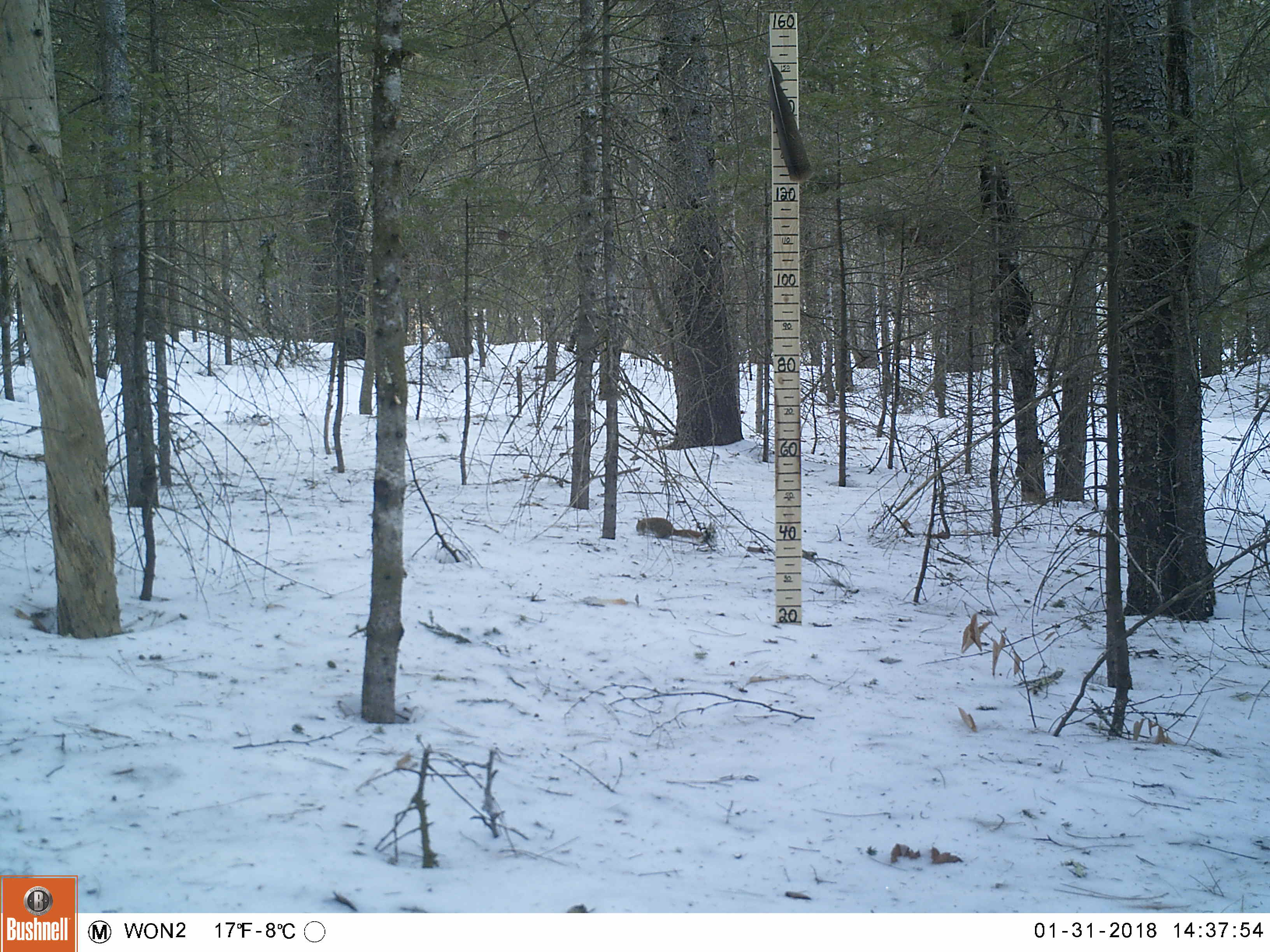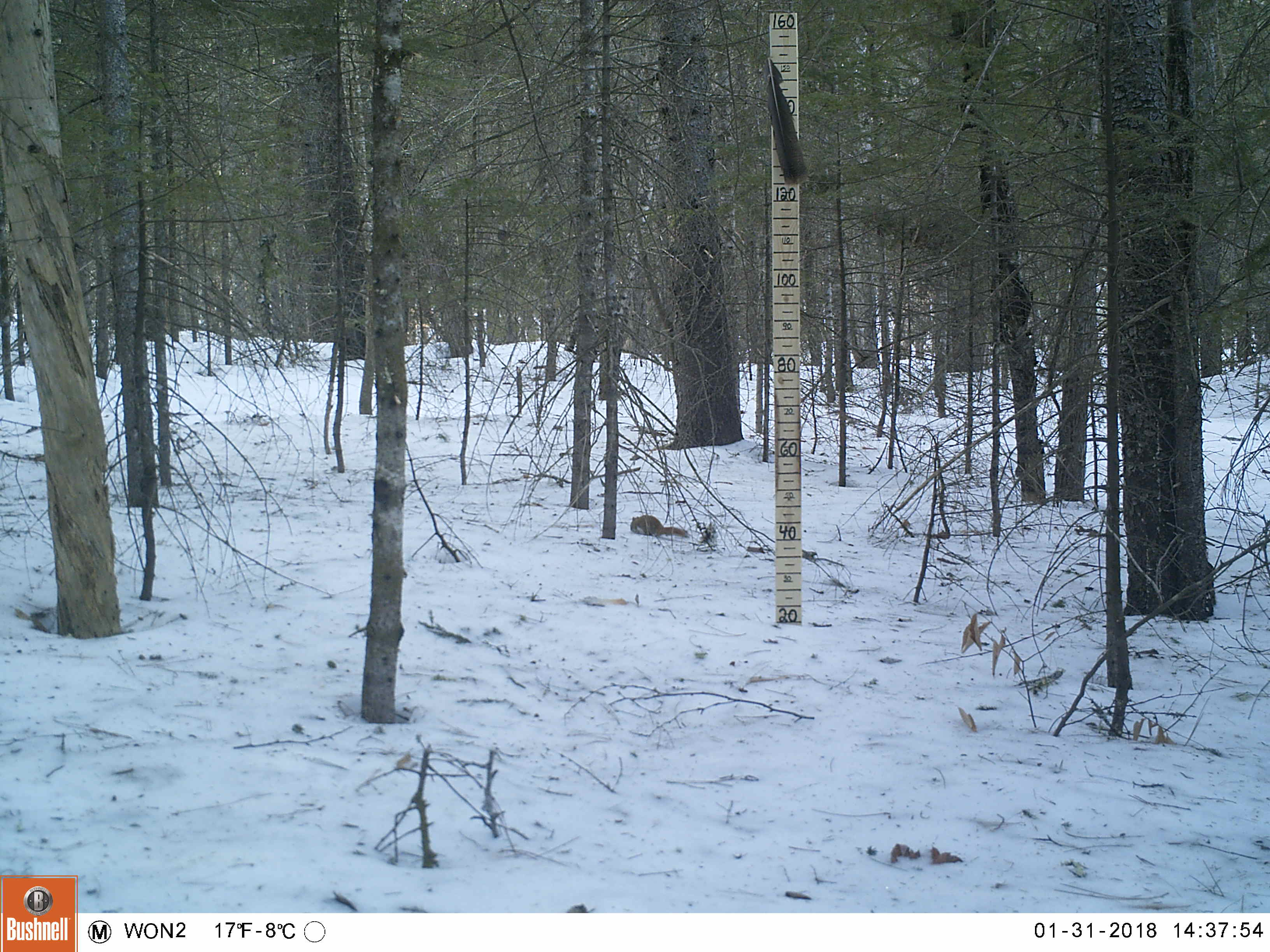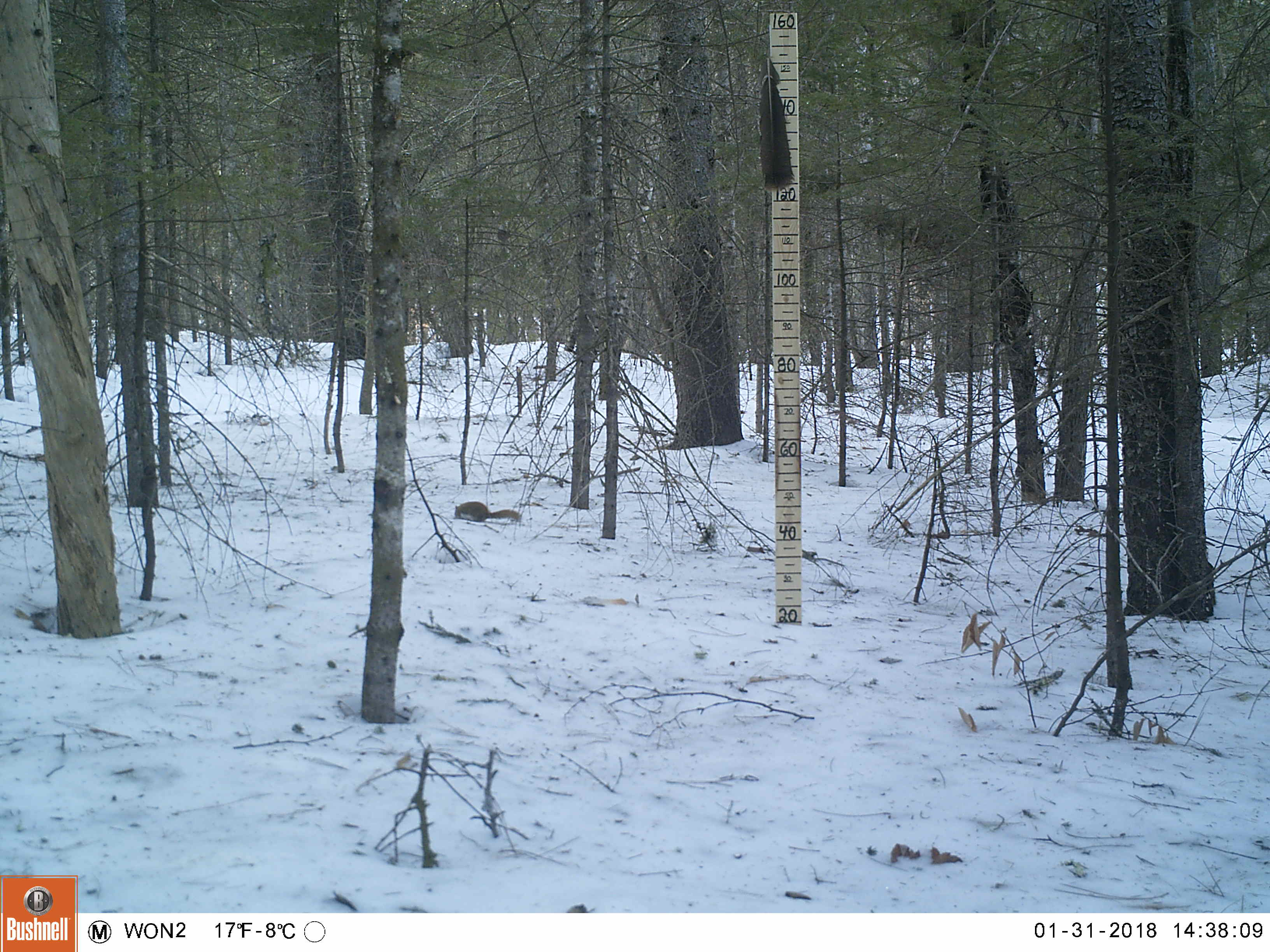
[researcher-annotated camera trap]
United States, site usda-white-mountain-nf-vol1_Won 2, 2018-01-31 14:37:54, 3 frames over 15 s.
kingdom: Animalia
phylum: Chordata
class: Mammalia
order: Rodentia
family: Sciuridae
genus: Tamiasciurus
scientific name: Tamiasciurus hudsonicus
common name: red squirrel